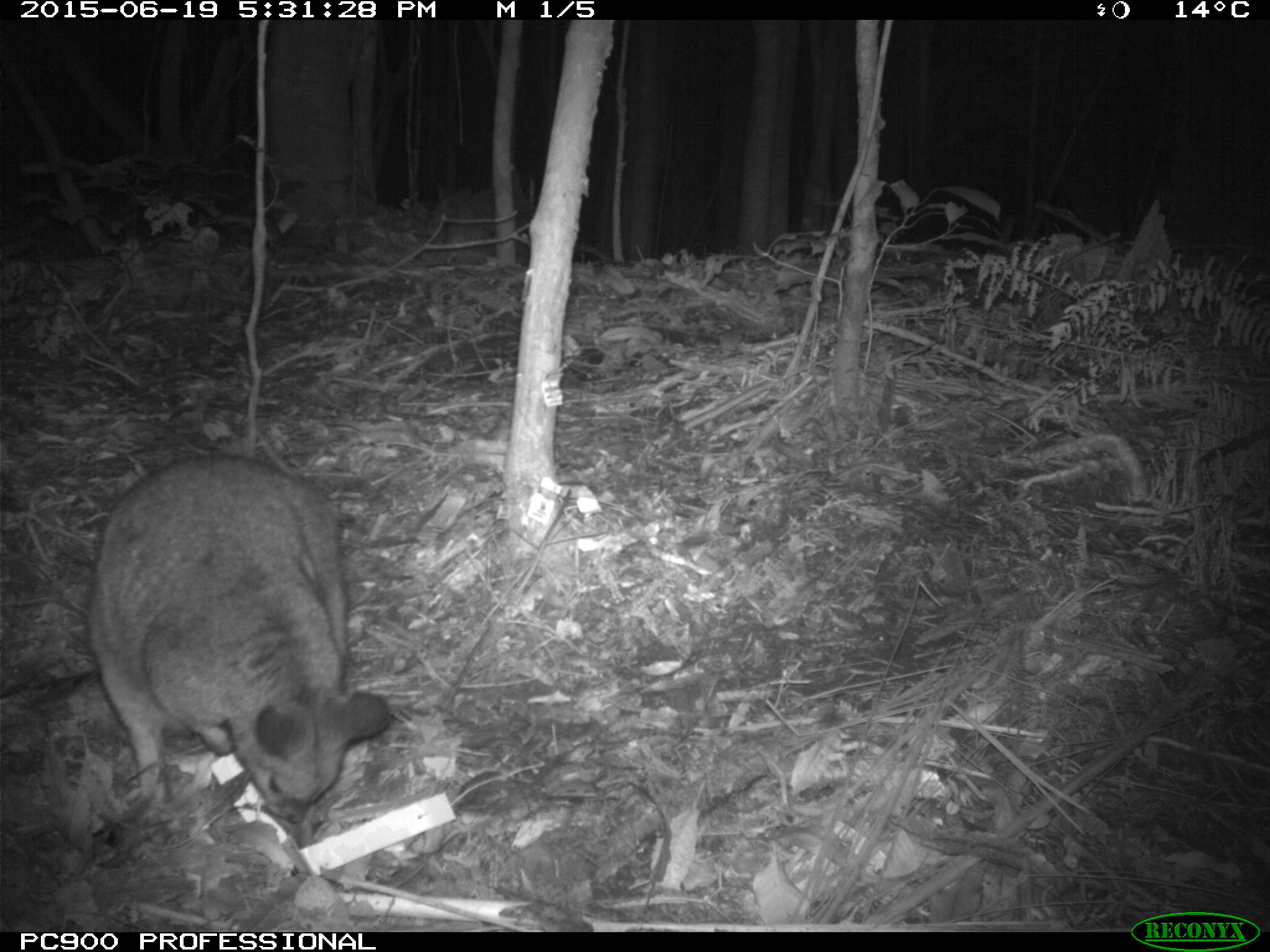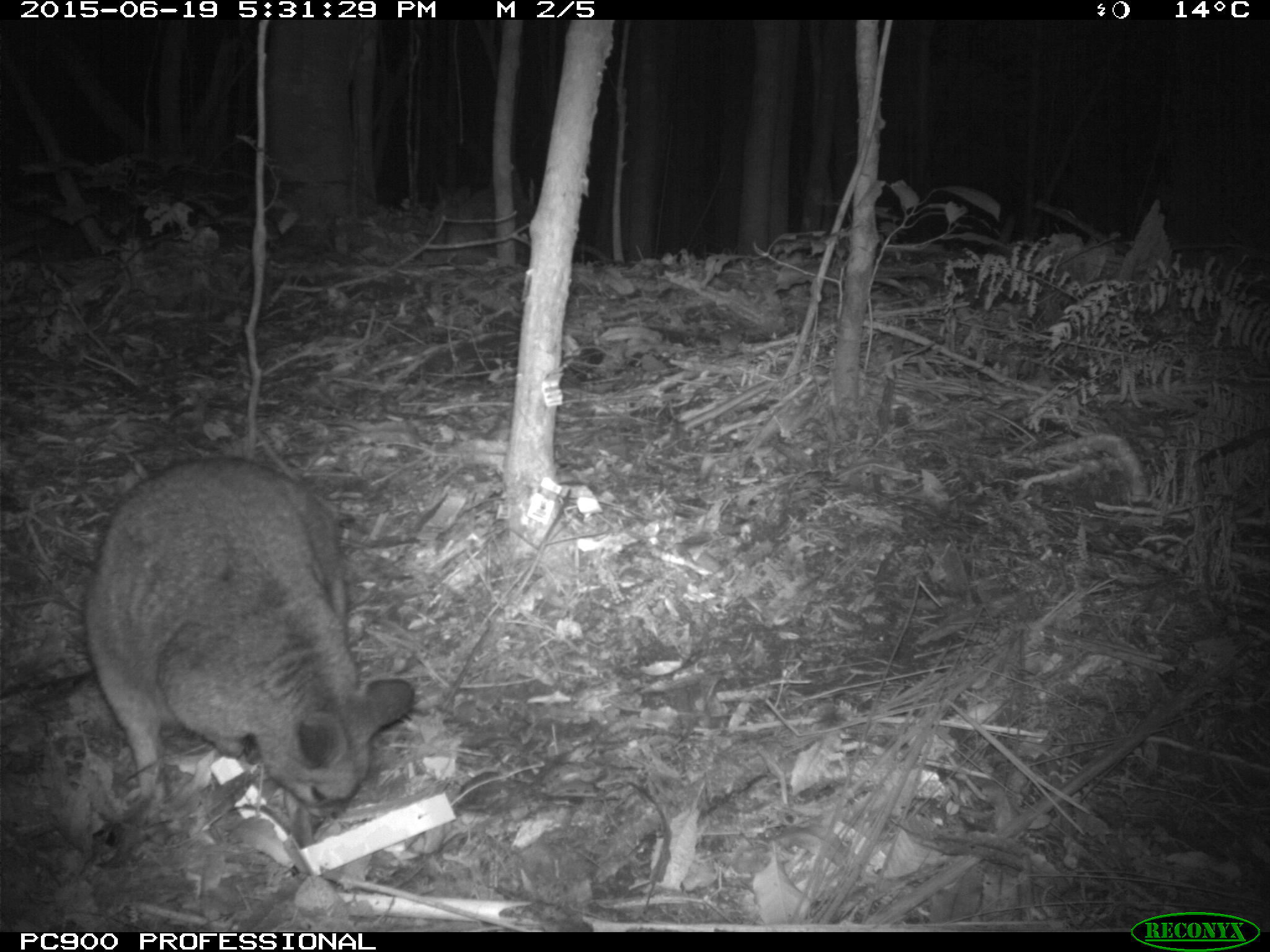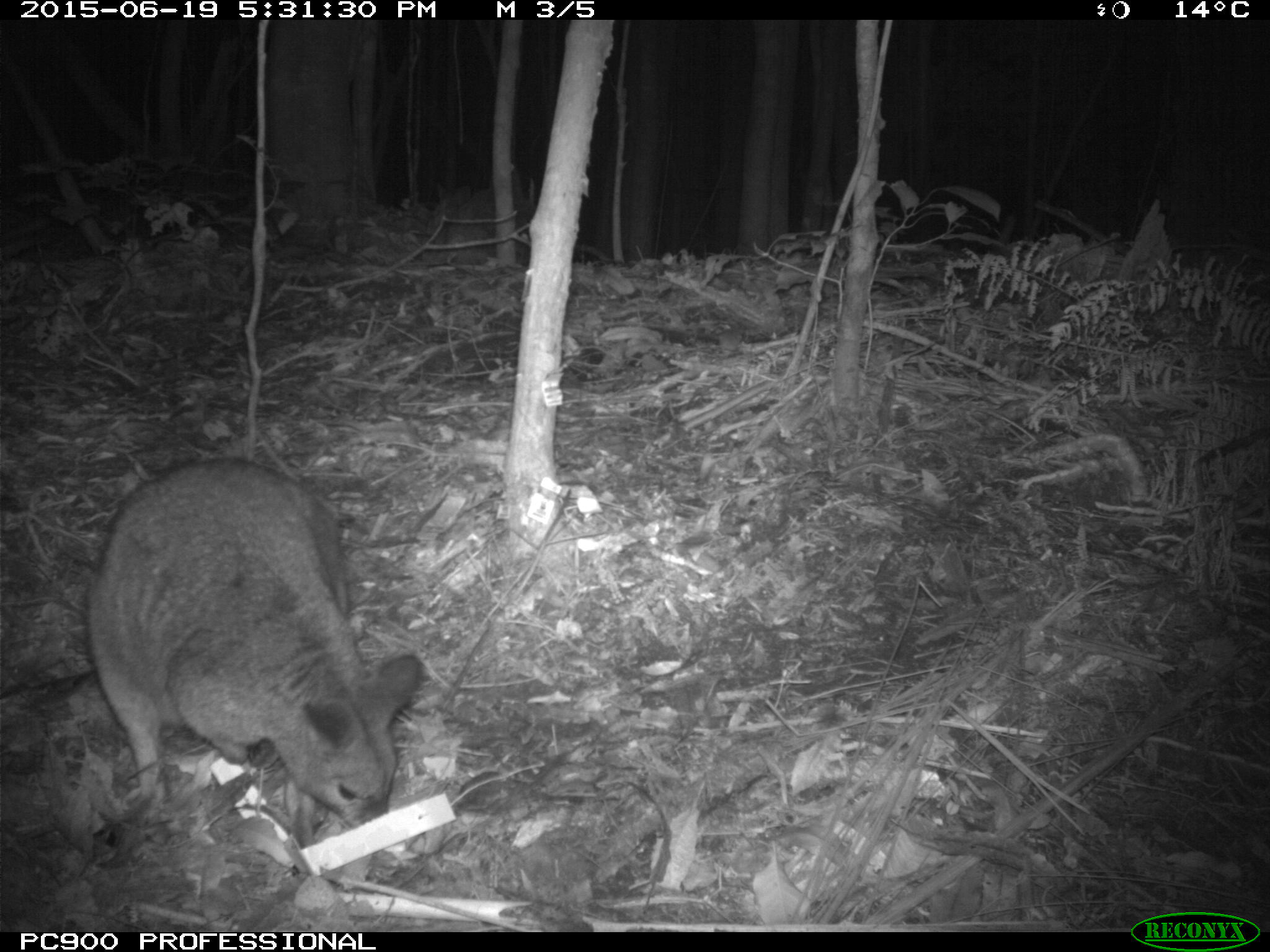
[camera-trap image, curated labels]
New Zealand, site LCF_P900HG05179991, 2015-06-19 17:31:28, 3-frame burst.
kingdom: Animalia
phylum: Chordata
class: Mammalia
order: Diprotodontia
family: Macropodidae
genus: Notamacropus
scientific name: Notamacropus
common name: wallaby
Wallaby (Notamacropus).